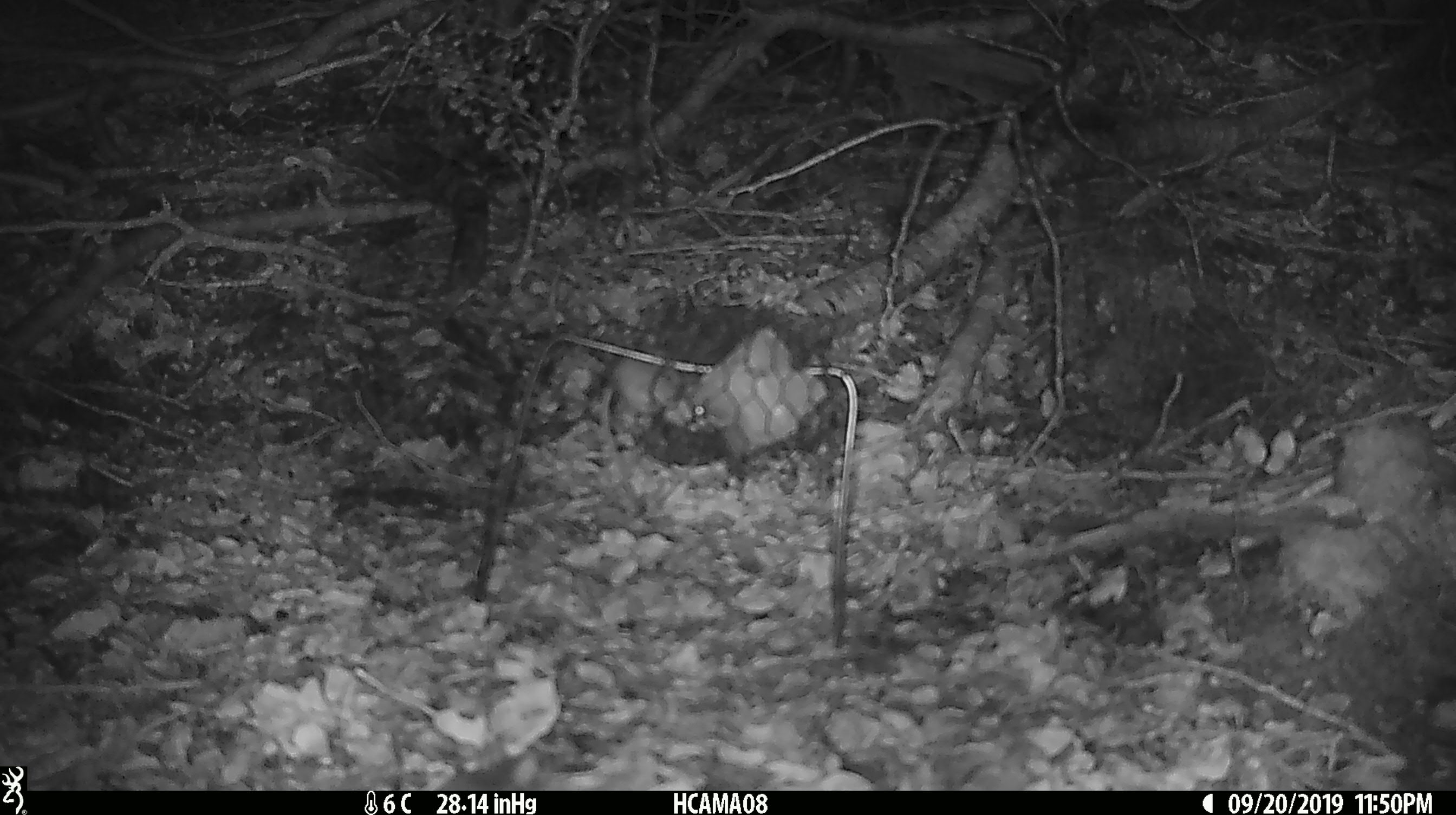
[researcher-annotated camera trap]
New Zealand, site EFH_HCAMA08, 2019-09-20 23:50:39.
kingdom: Animalia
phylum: Chordata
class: Mammalia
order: Rodentia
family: Muridae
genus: Mus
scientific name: Mus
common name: mouse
Mouse (Mus).